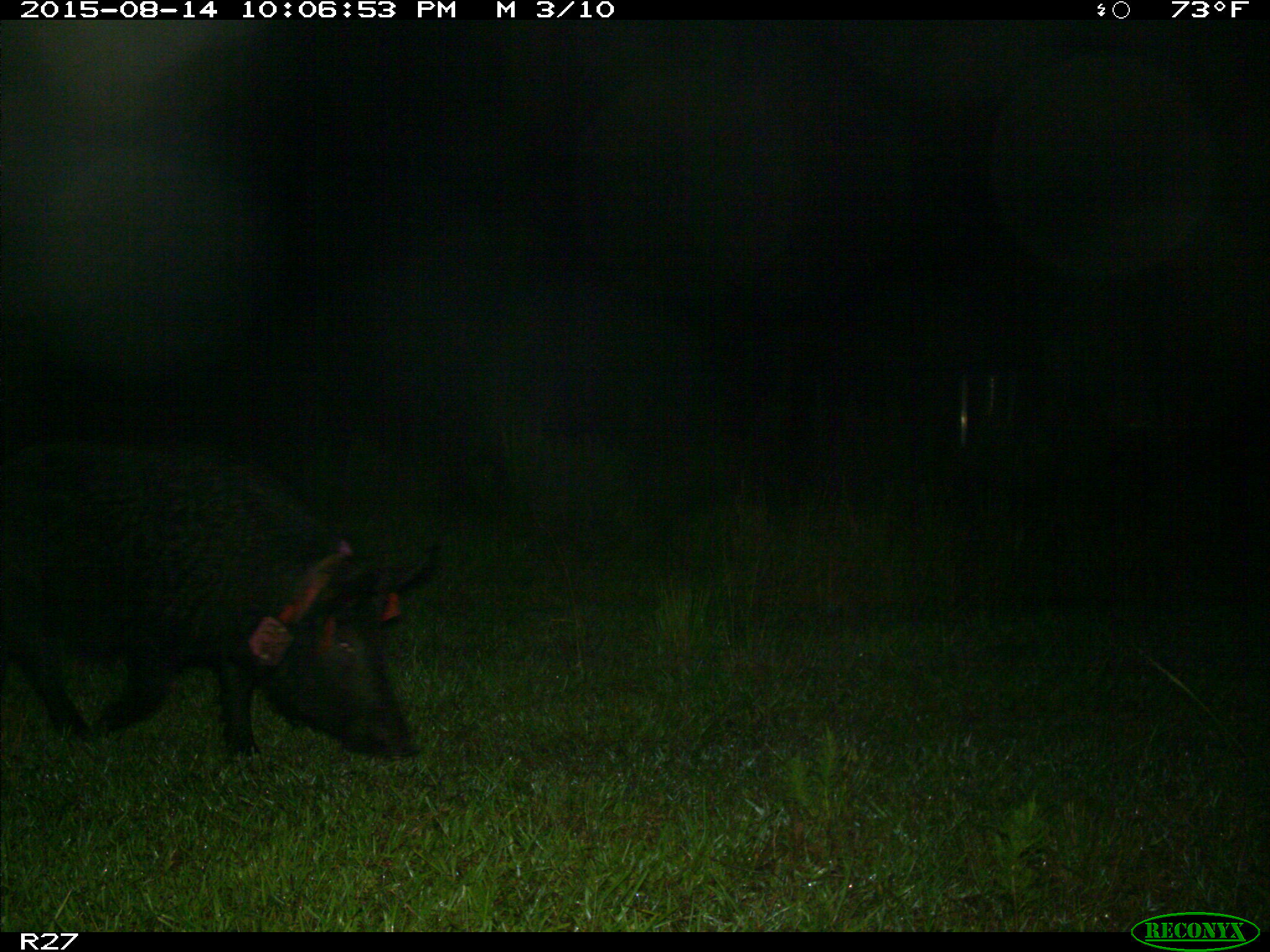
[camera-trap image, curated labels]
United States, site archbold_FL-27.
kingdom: Animalia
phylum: Chordata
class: Mammalia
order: Artiodactyla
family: Suidae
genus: Sus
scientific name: Sus scrofa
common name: wild boar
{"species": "Sus scrofa (wild boar)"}